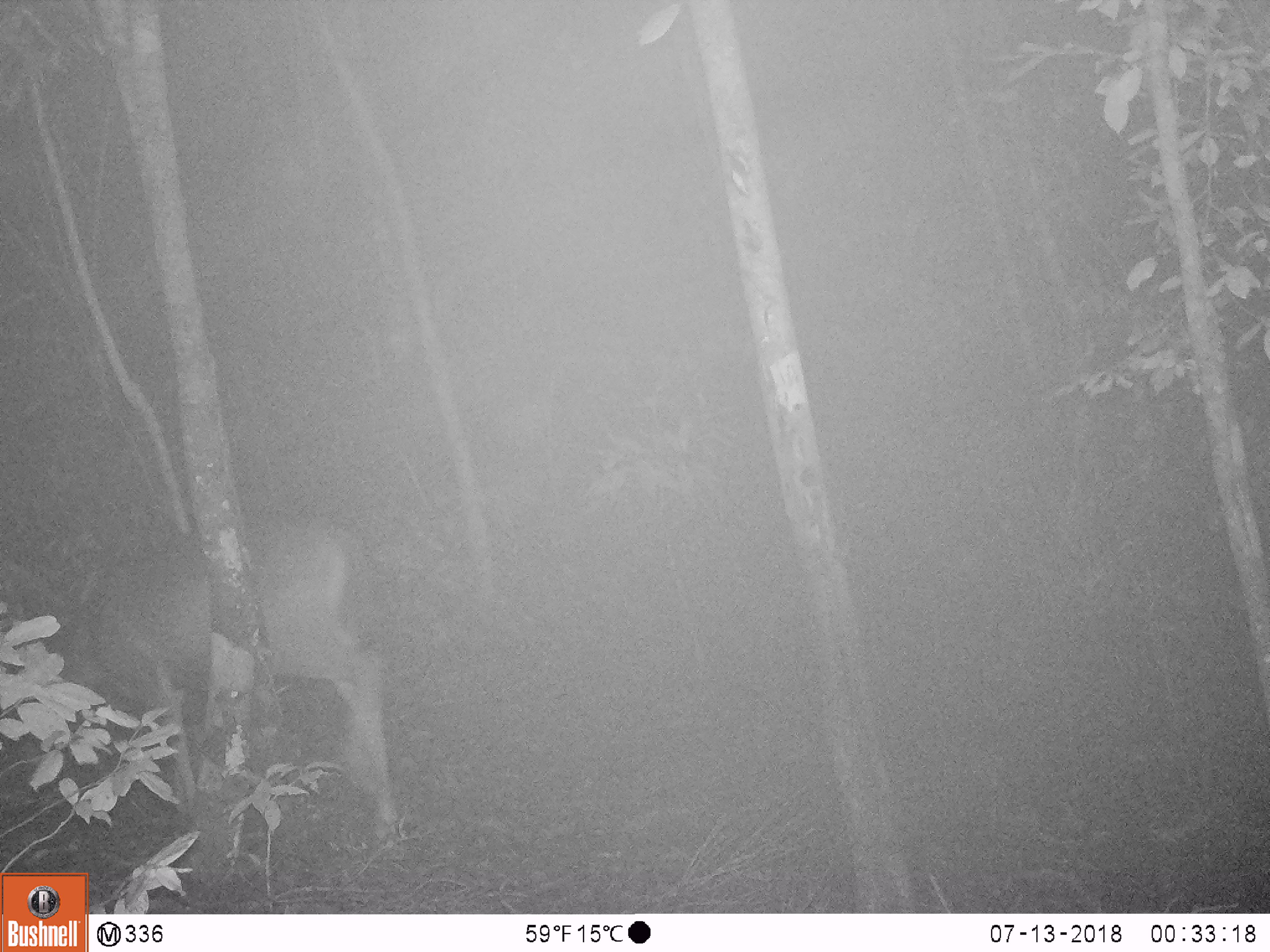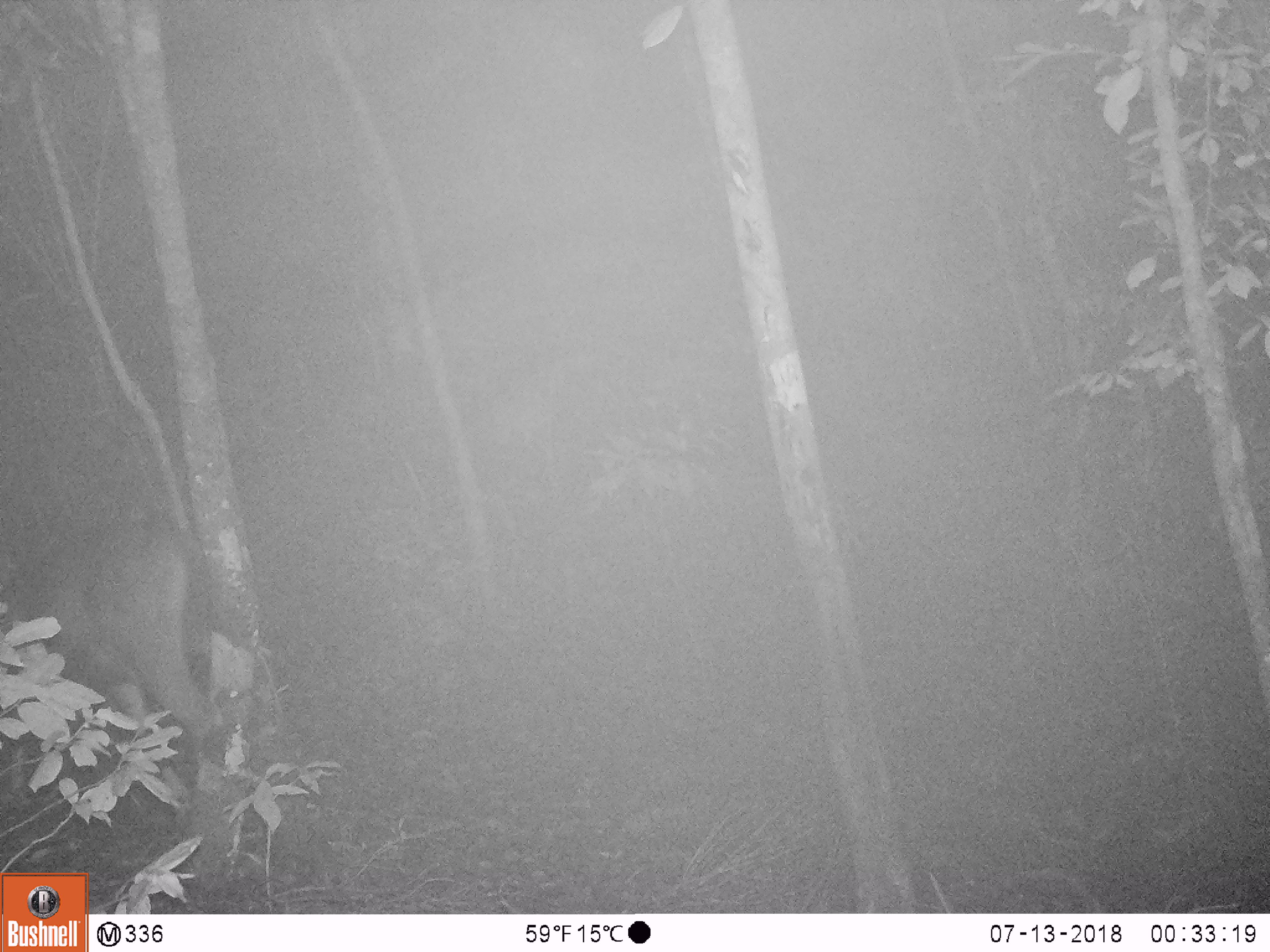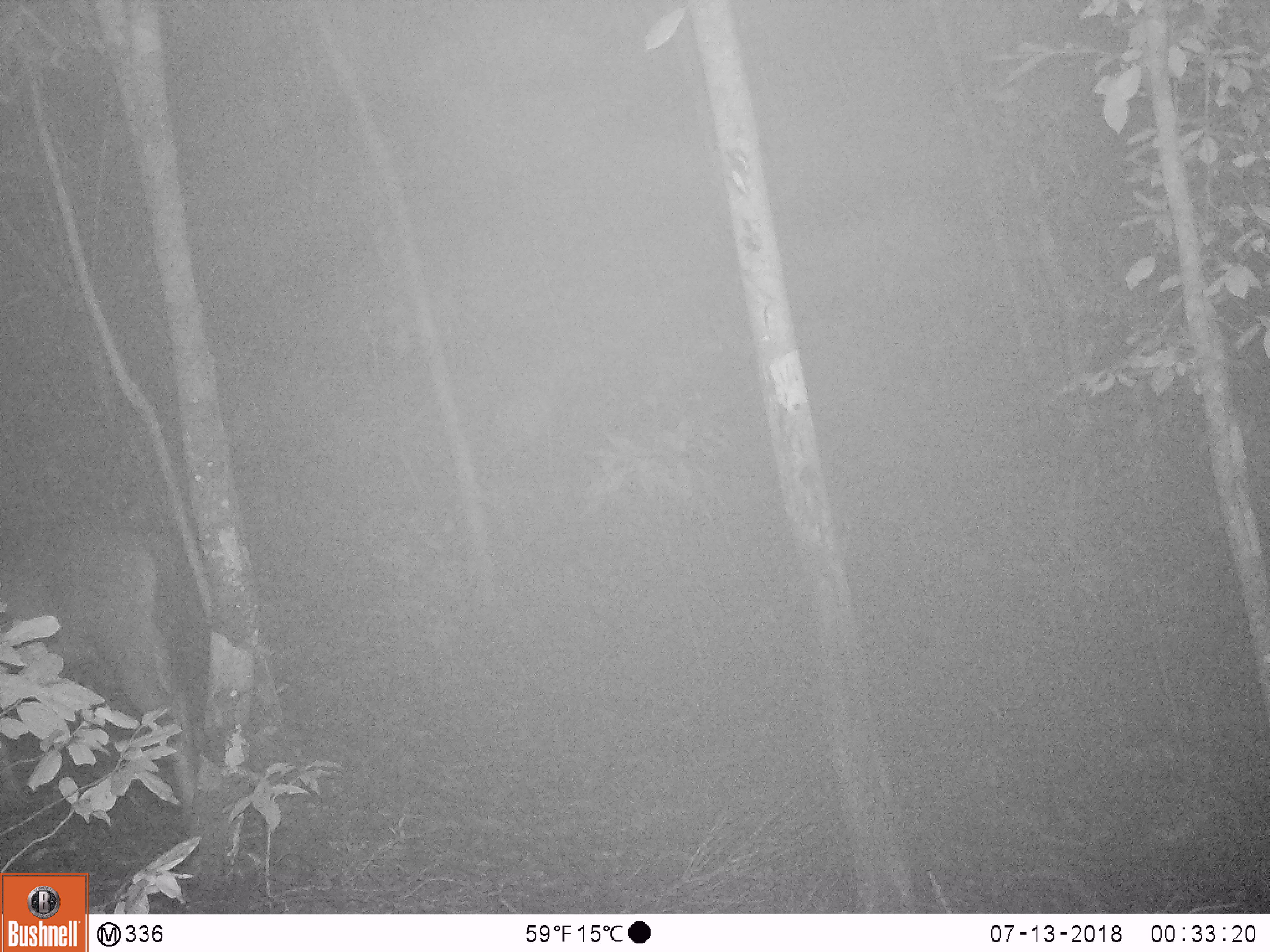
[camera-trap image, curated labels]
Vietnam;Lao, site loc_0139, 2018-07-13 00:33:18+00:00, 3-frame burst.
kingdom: Animalia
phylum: Chordata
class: Mammalia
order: Artiodactyla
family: Cervidae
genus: Rusa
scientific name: Rusa unicolor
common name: sambar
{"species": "sambar (Rusa unicolor)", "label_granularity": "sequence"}